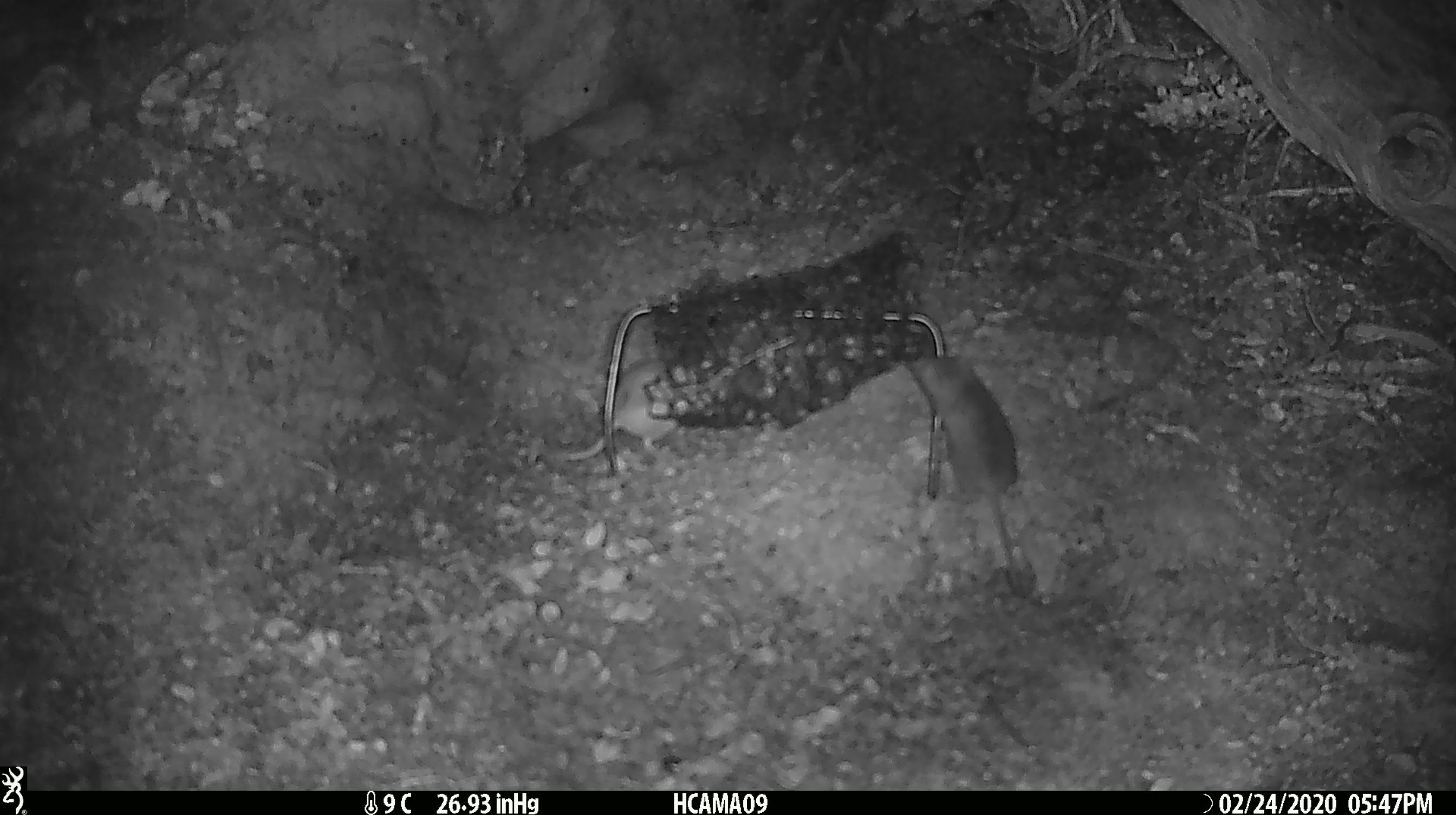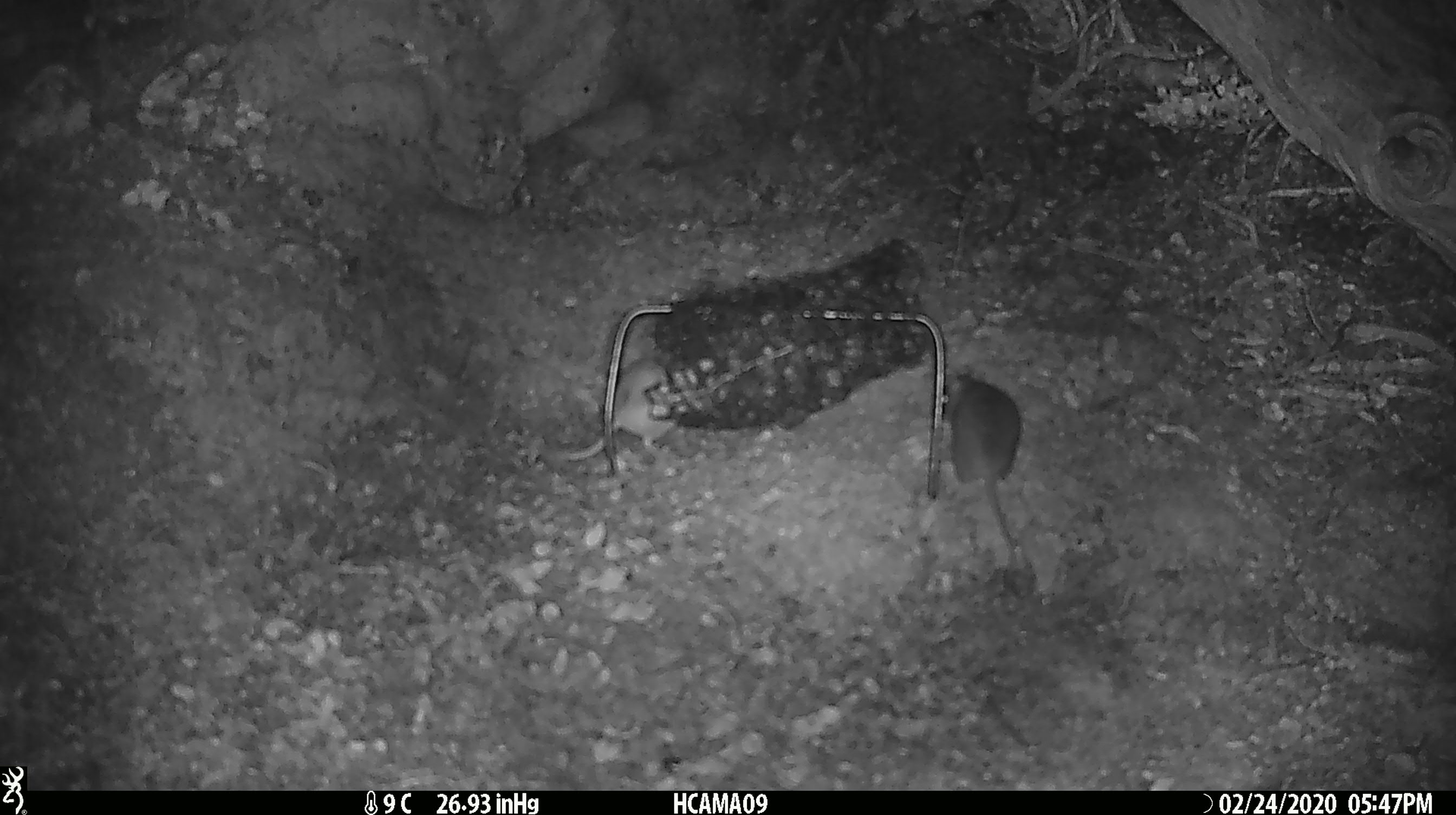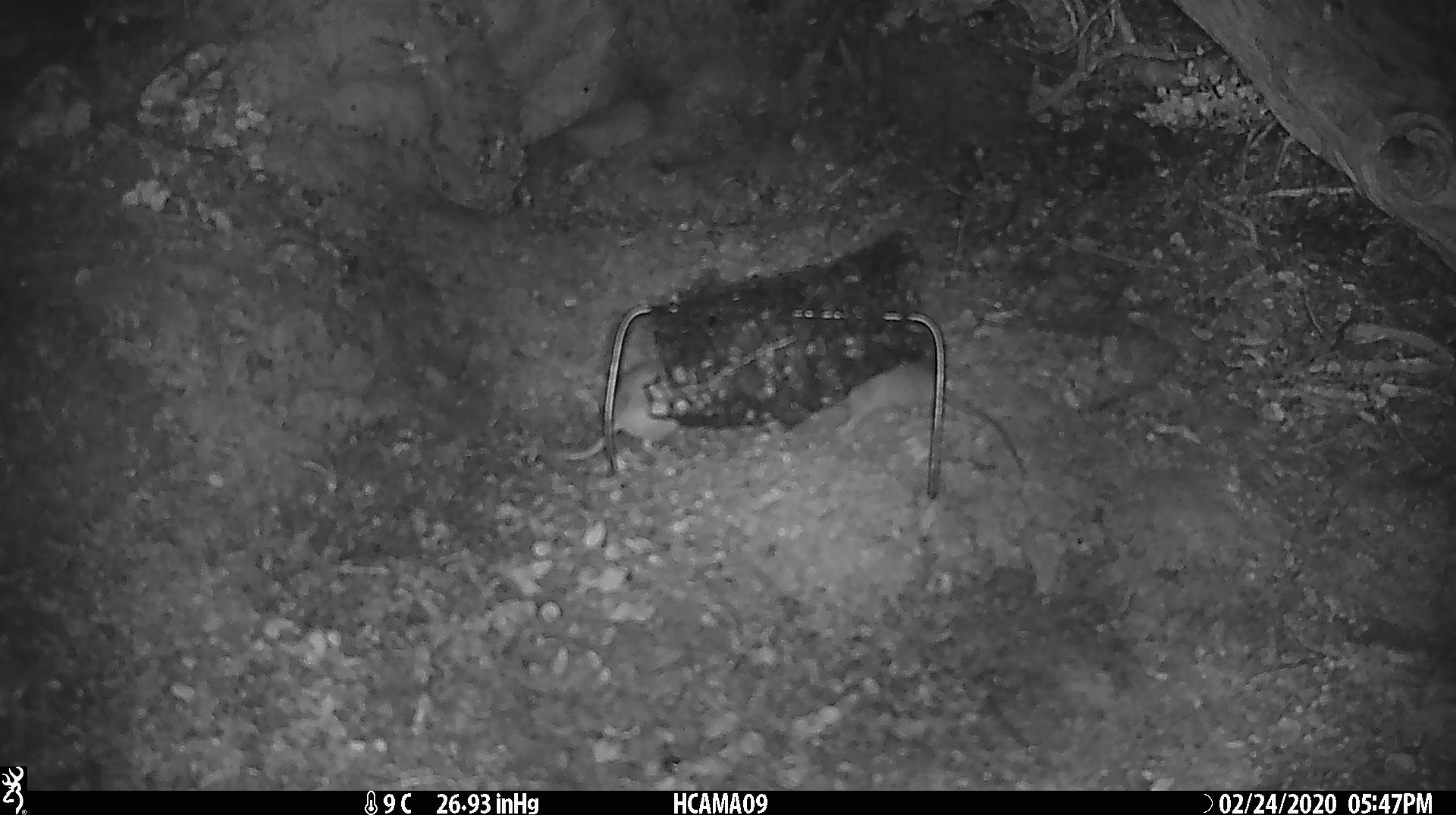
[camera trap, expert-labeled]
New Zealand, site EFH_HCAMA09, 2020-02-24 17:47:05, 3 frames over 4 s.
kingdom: Animalia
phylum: Chordata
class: Mammalia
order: Rodentia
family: Muridae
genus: Mus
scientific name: Mus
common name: mouse